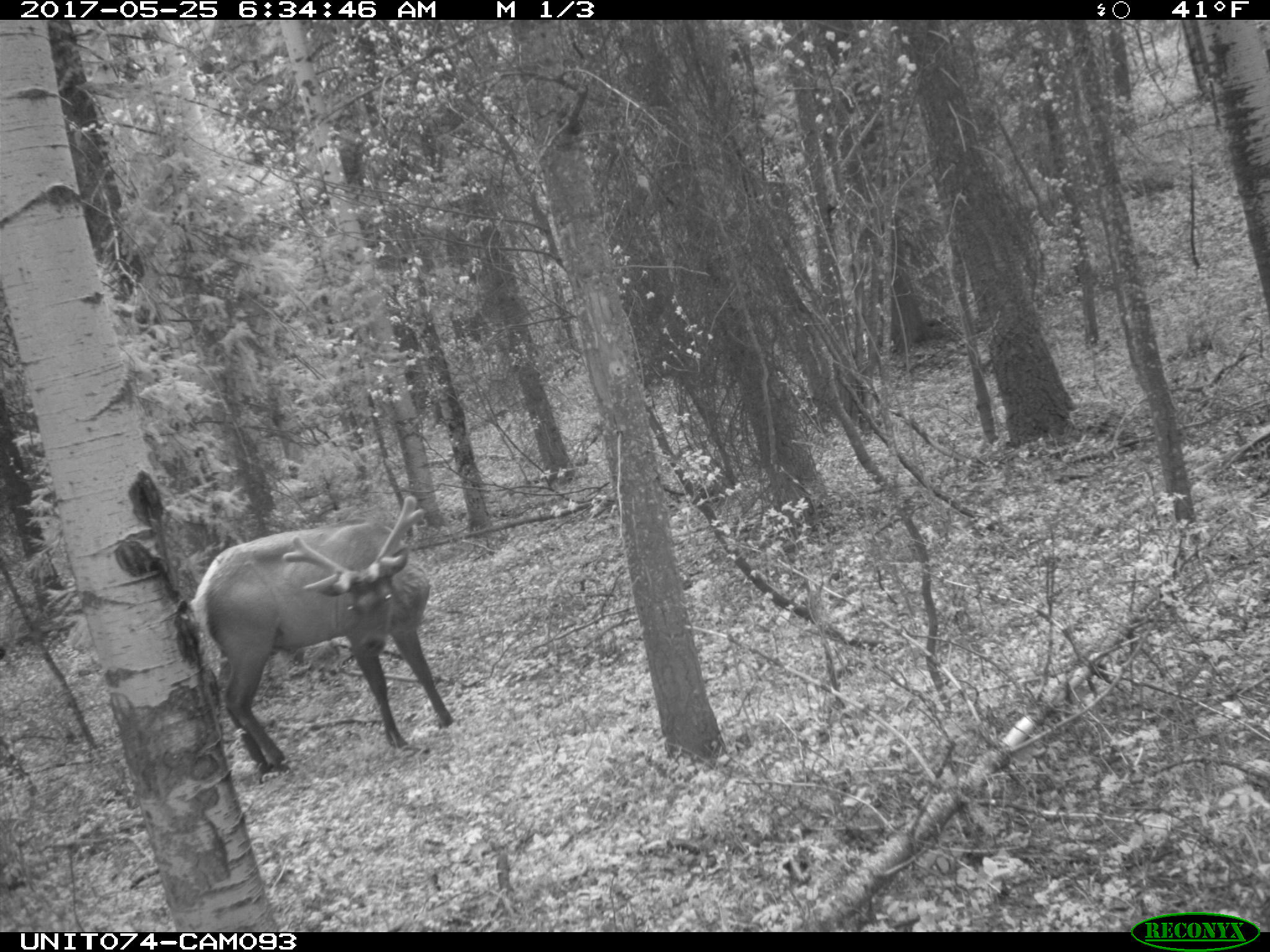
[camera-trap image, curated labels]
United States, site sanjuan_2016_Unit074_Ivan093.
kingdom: Animalia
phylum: Chordata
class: Mammalia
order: Artiodactyla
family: Cervidae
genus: Cervus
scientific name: Cervus elaphus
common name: red deer